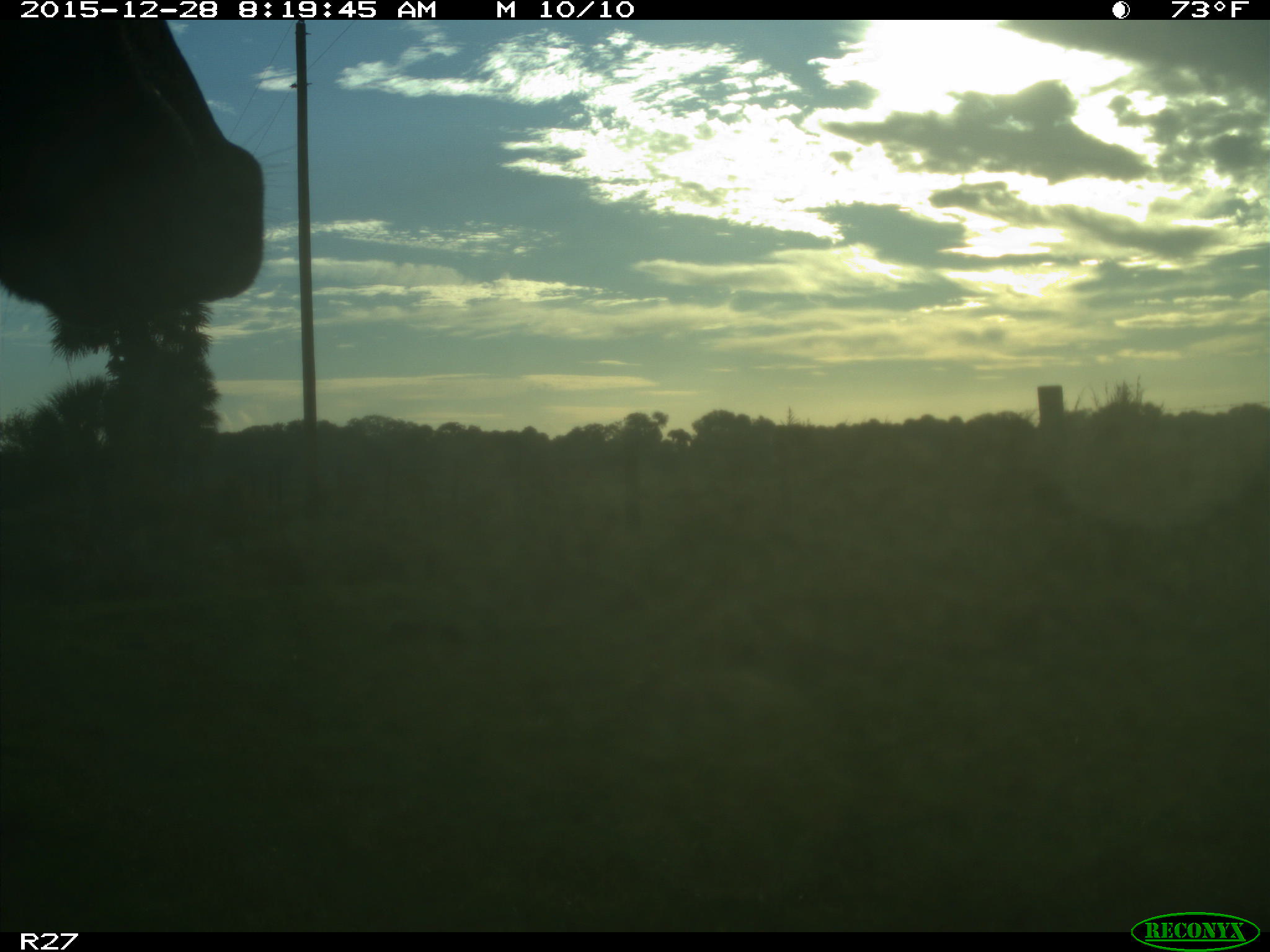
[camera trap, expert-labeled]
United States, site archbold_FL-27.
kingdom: Animalia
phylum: Chordata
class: Mammalia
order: Artiodactyla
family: Bovidae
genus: Bos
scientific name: Bos taurus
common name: domestic cow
Bos taurus (domestic cow).